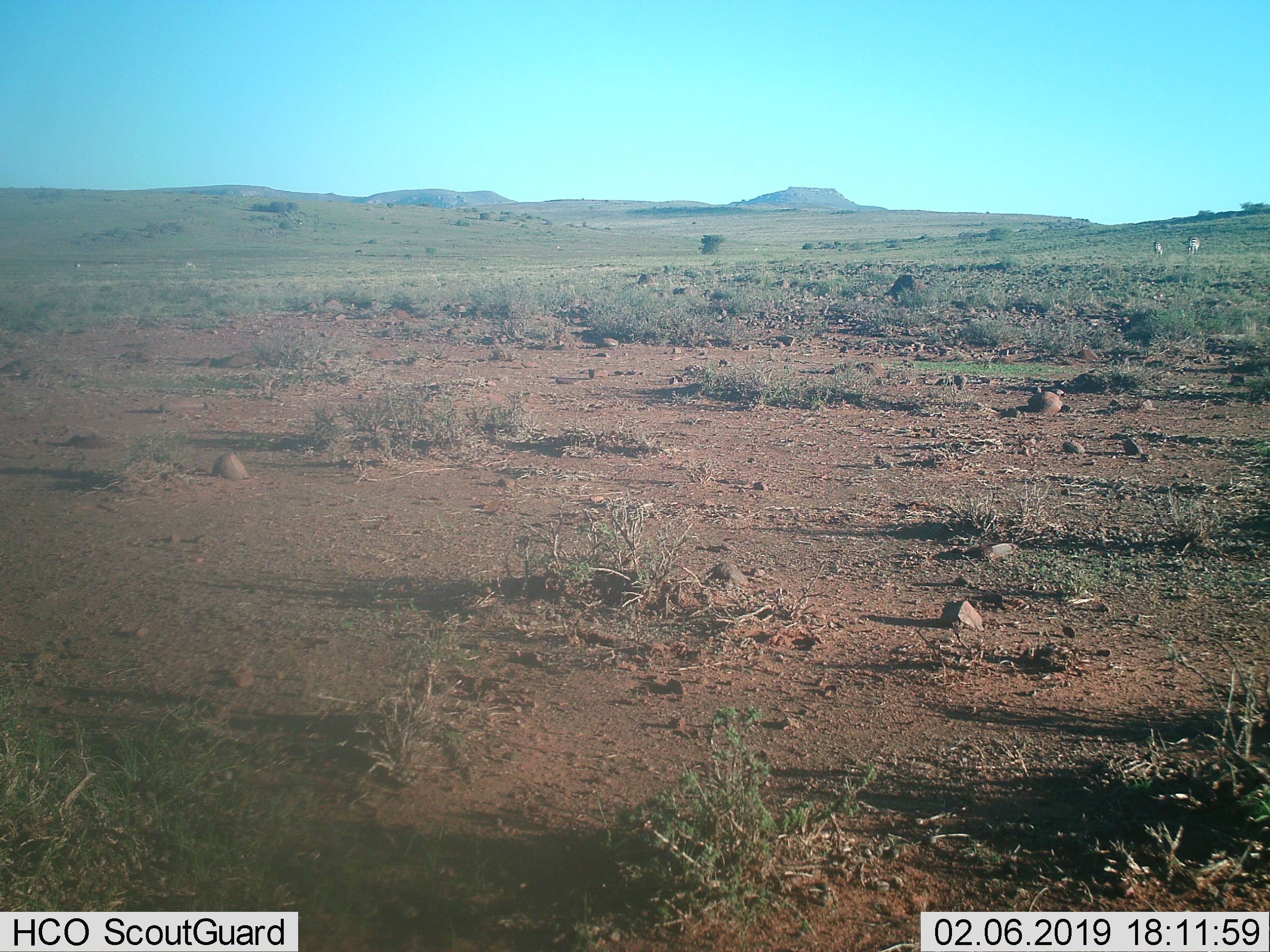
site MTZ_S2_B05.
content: unidentified animal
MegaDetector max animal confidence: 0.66